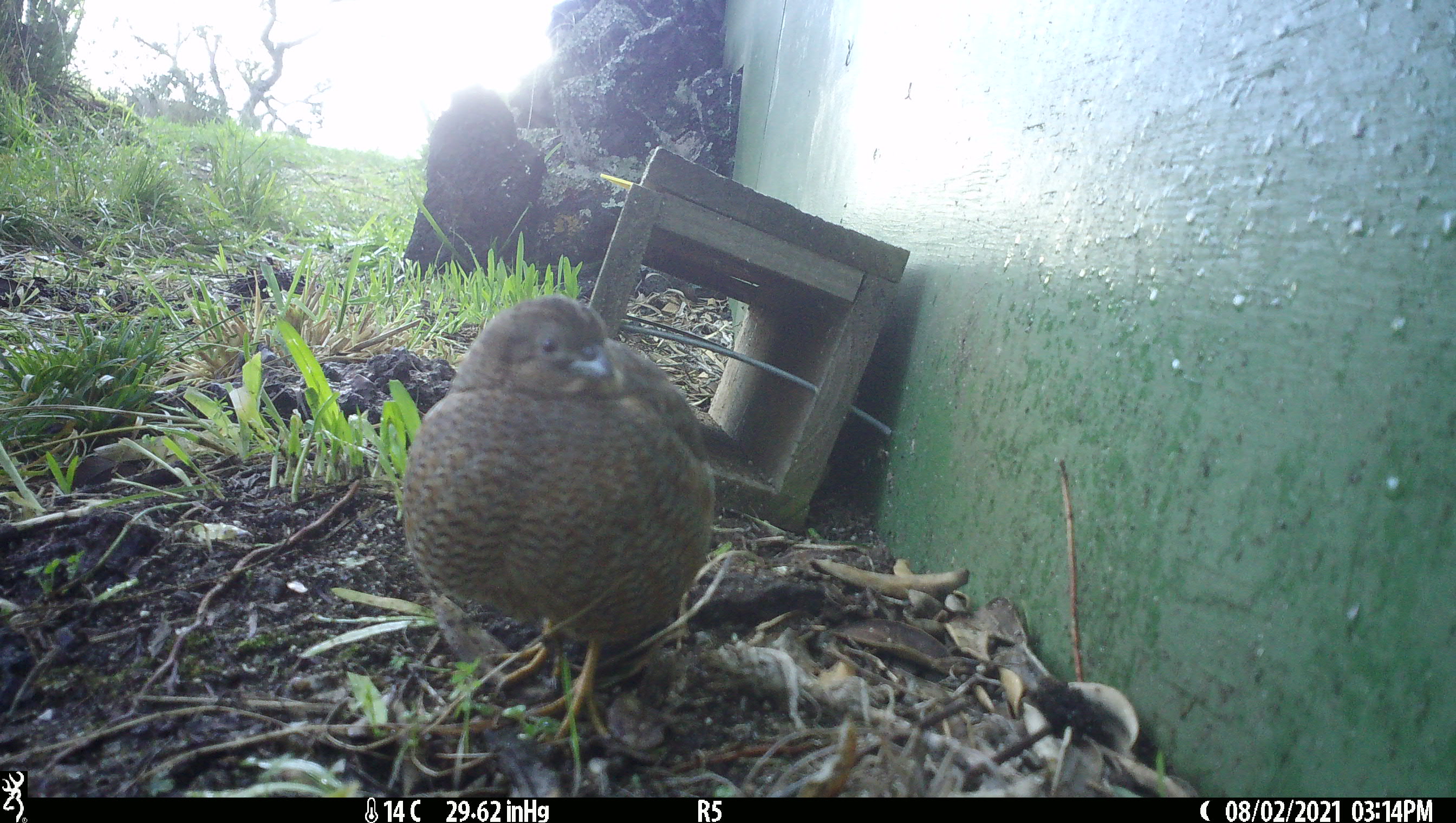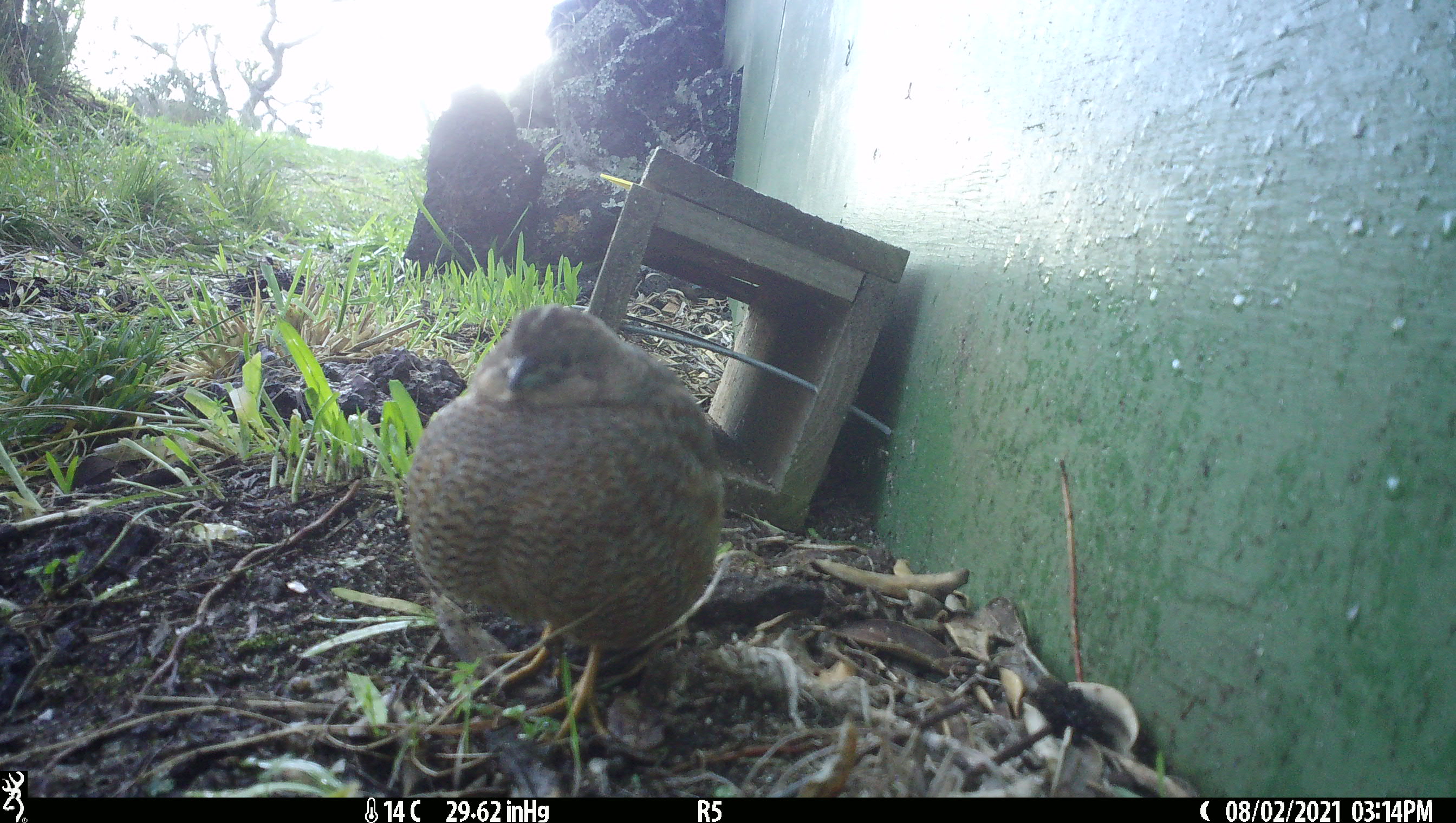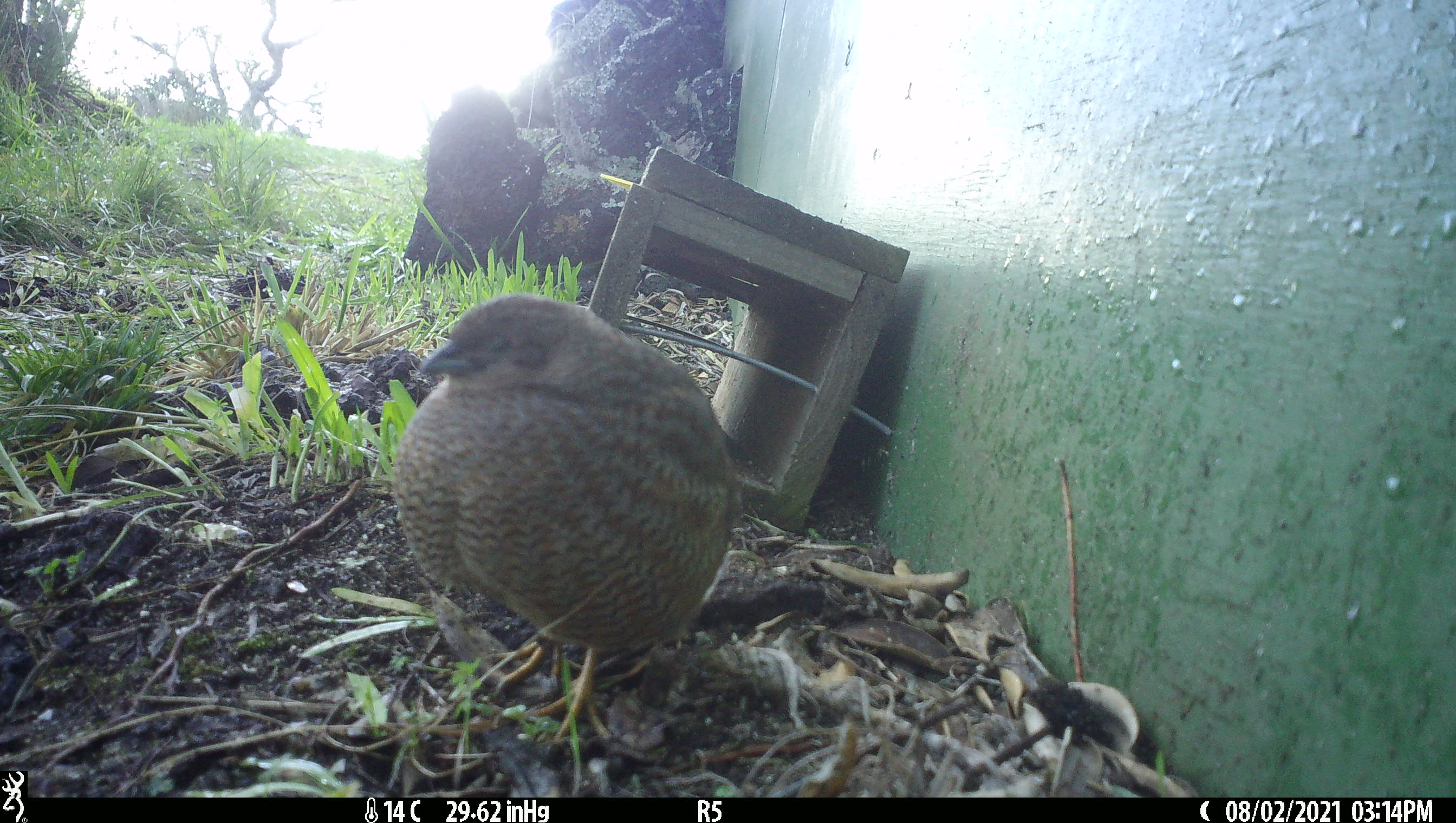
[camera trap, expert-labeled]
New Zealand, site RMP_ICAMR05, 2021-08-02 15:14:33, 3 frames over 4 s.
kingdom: Animalia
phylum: Chordata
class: Aves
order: Galliformes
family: Phasianidae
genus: Synoicus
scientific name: Synoicus ypsilophorus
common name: brown quail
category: quail brown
Quail brown (brown quail) (Synoicus ypsilophorus).